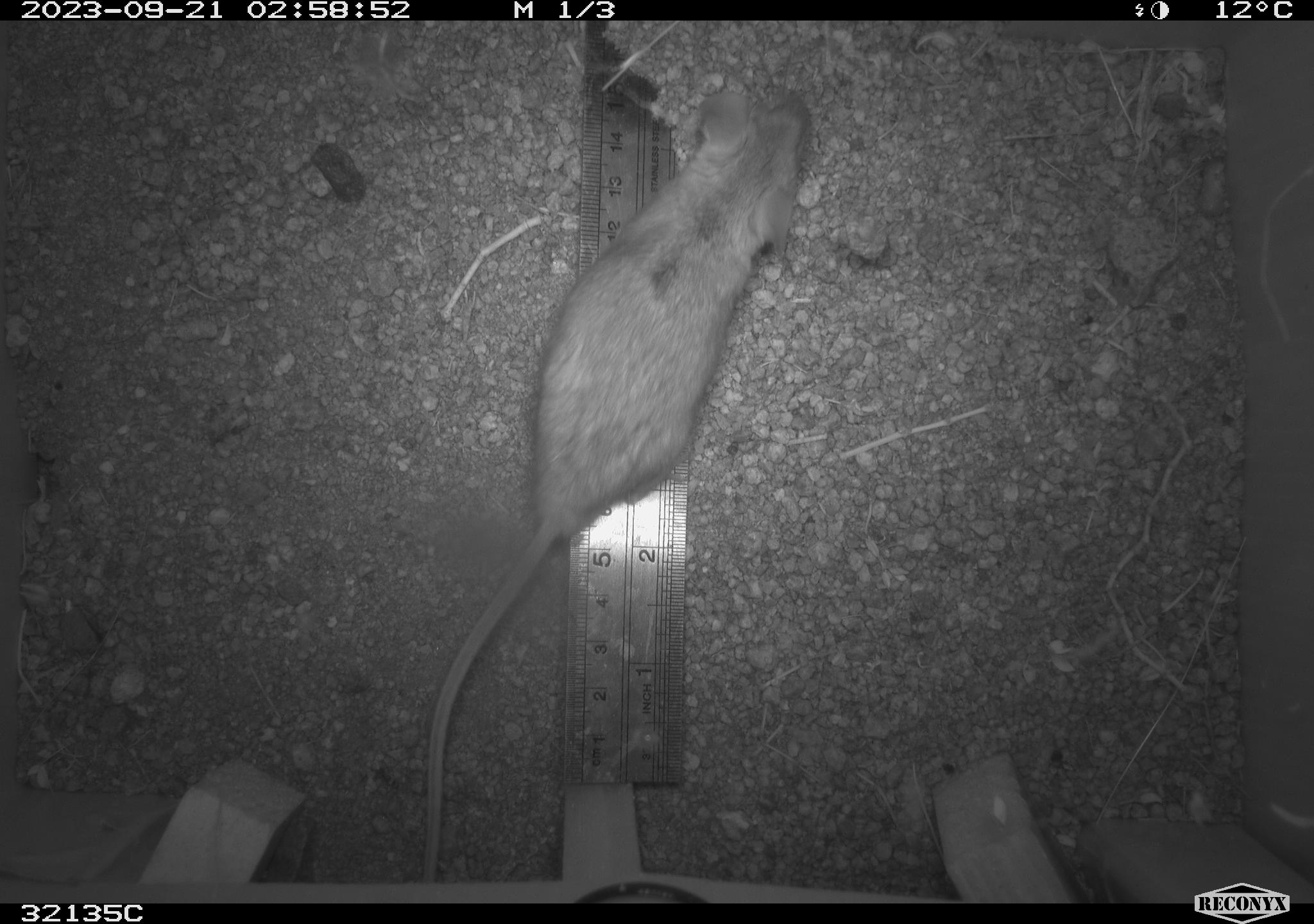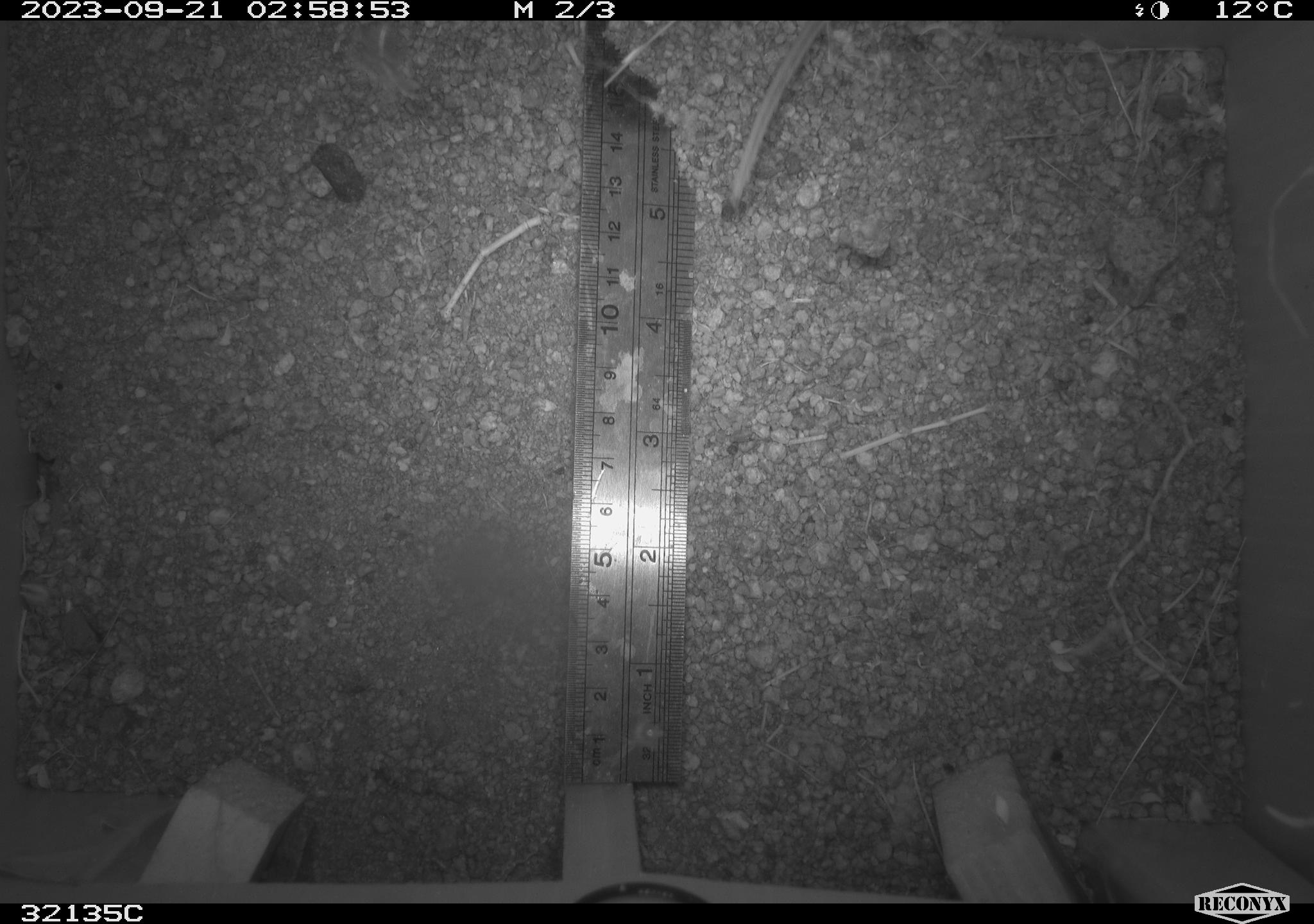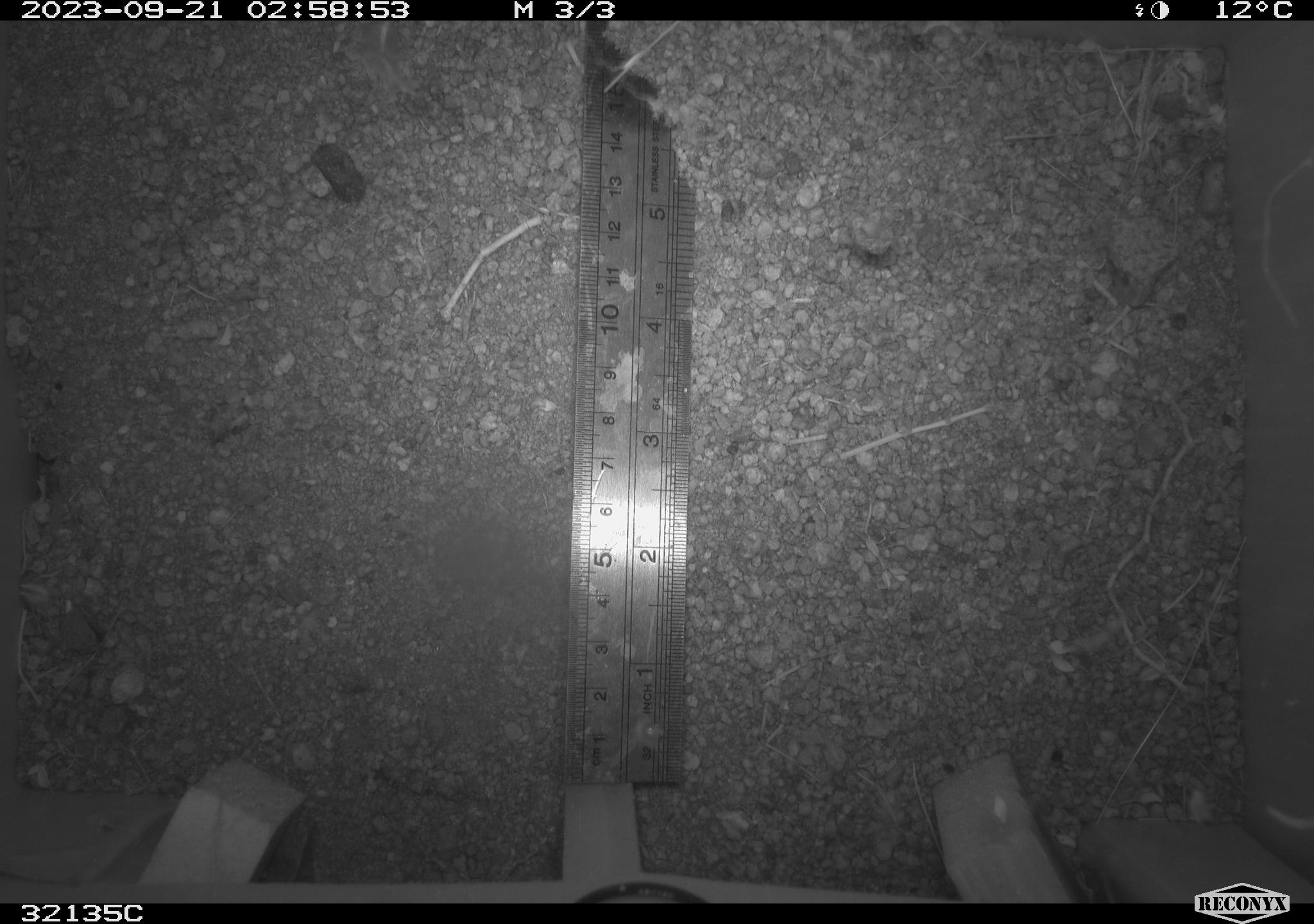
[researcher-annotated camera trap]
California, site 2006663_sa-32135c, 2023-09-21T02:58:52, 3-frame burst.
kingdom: Animalia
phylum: Chordata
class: Mammalia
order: Rodentia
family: Cricetidae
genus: Peromyscus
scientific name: Peromyscus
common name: deer mice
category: peromyscus species